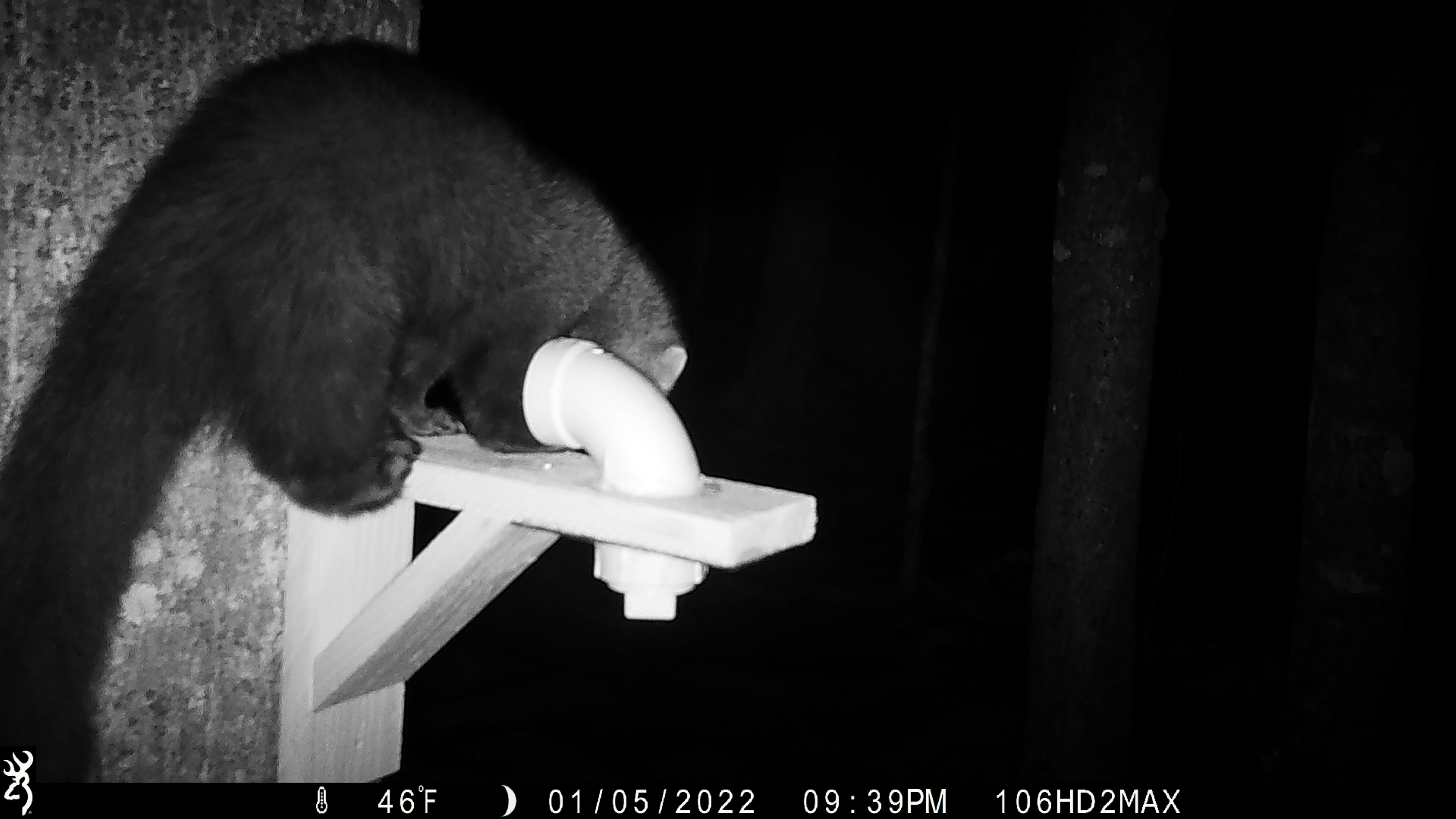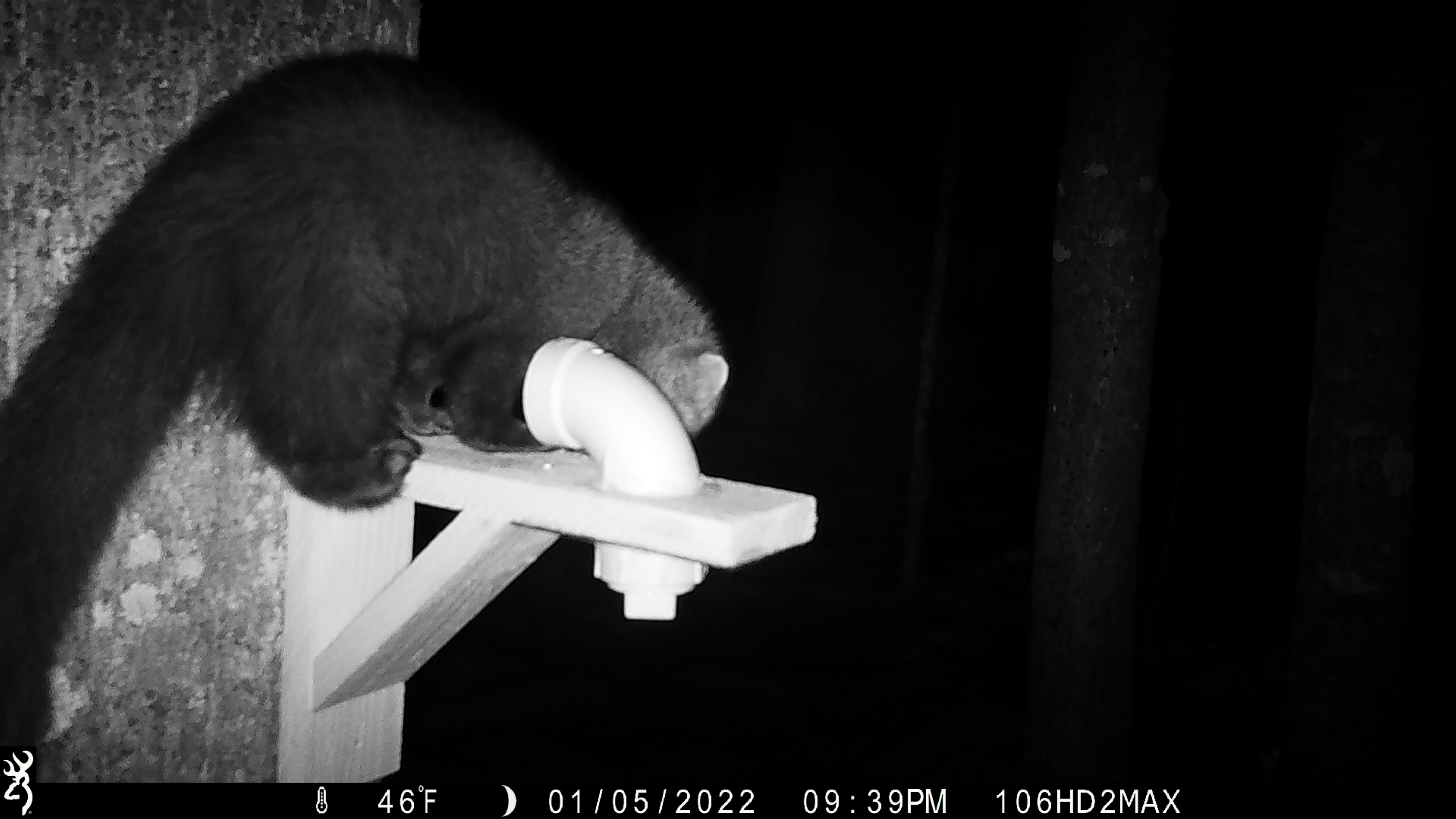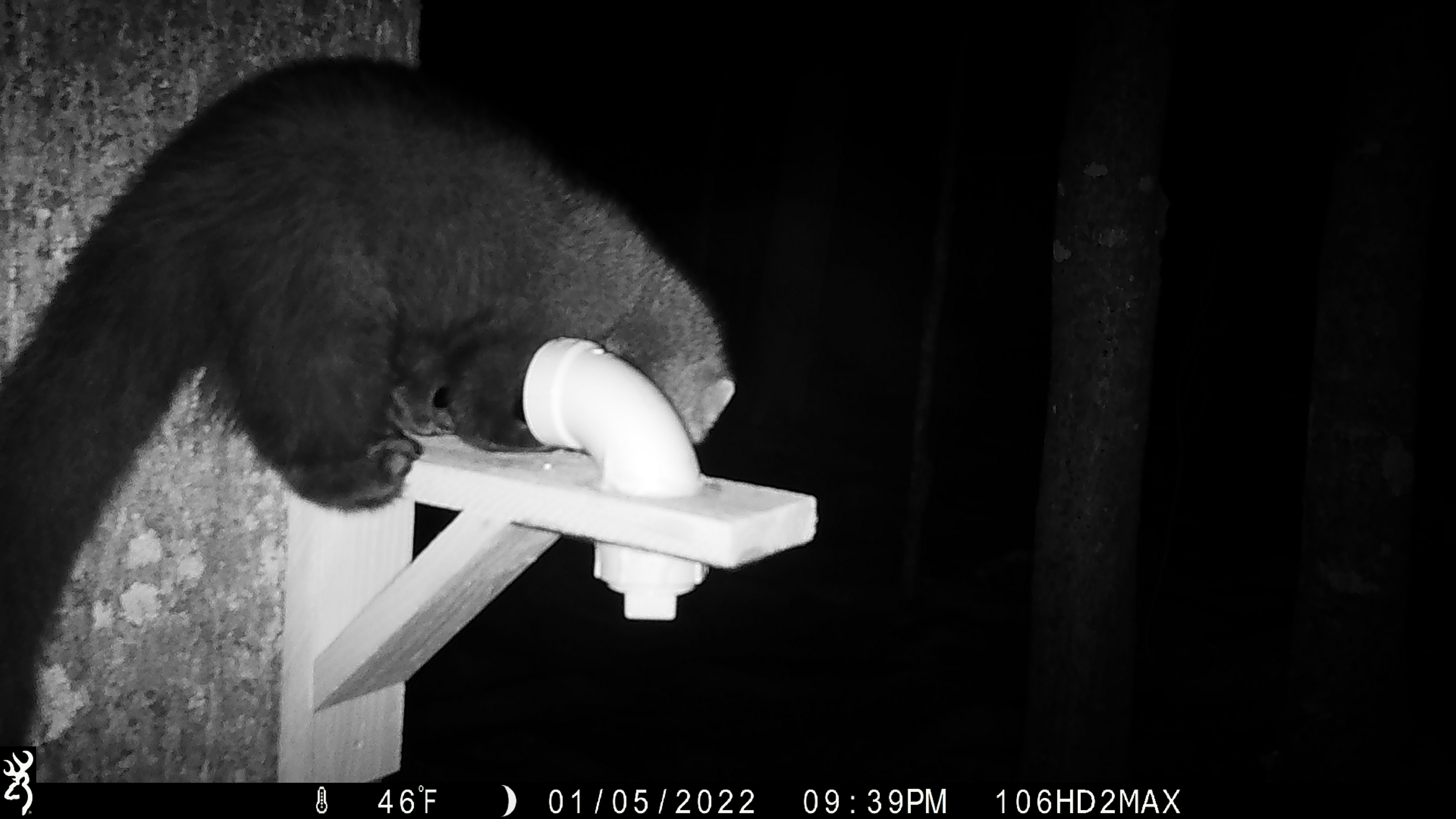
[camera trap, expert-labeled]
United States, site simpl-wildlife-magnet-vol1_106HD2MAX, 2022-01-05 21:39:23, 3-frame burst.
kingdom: Animalia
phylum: Chordata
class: Mammalia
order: Carnivora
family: Mustelidae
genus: Pekania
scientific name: Pekania pennanti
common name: fisher